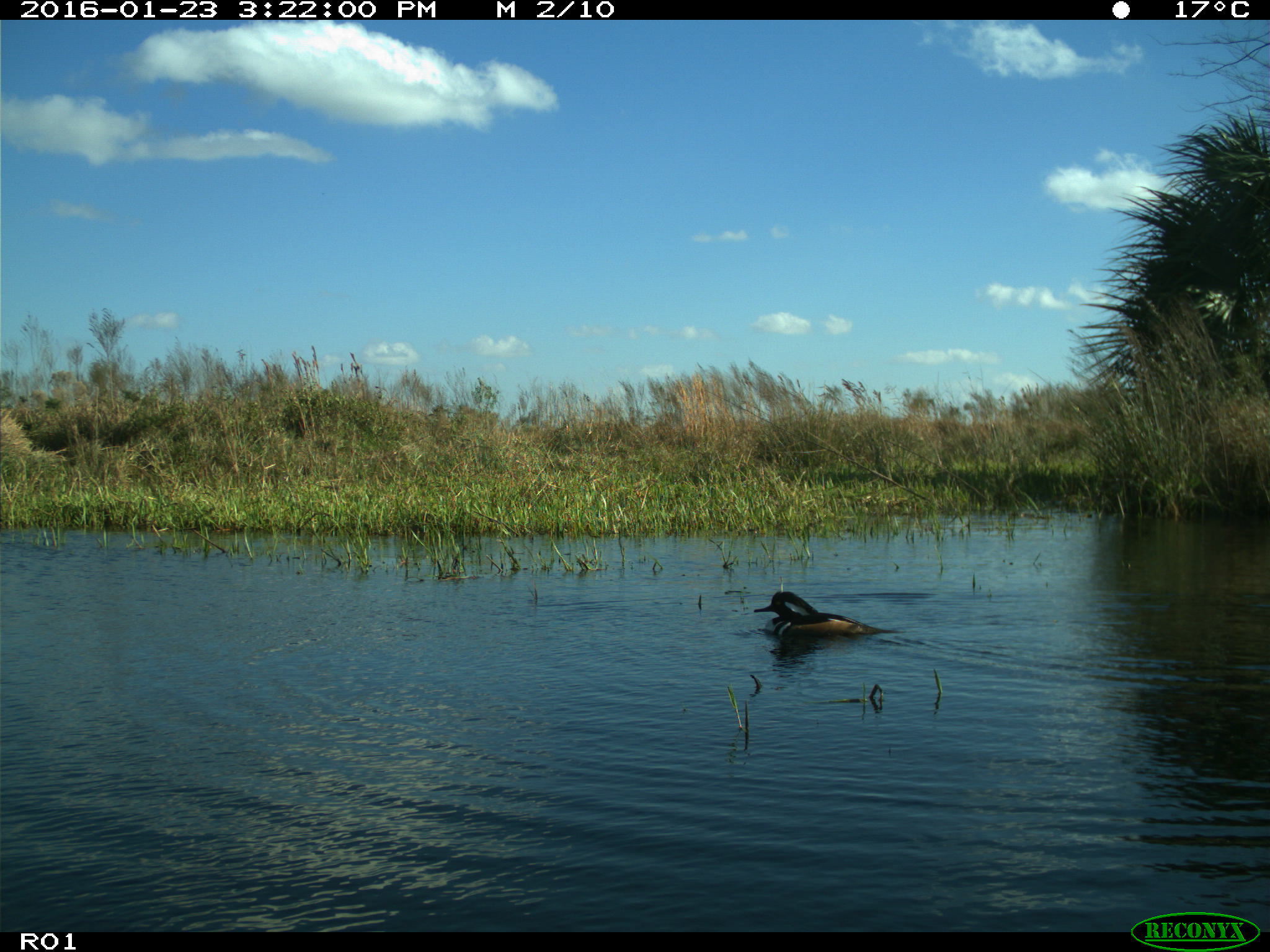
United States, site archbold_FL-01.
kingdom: Animalia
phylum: Chordata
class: Aves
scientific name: Aves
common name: birds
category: unidentified bird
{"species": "unidentified bird (birds) (Aves)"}